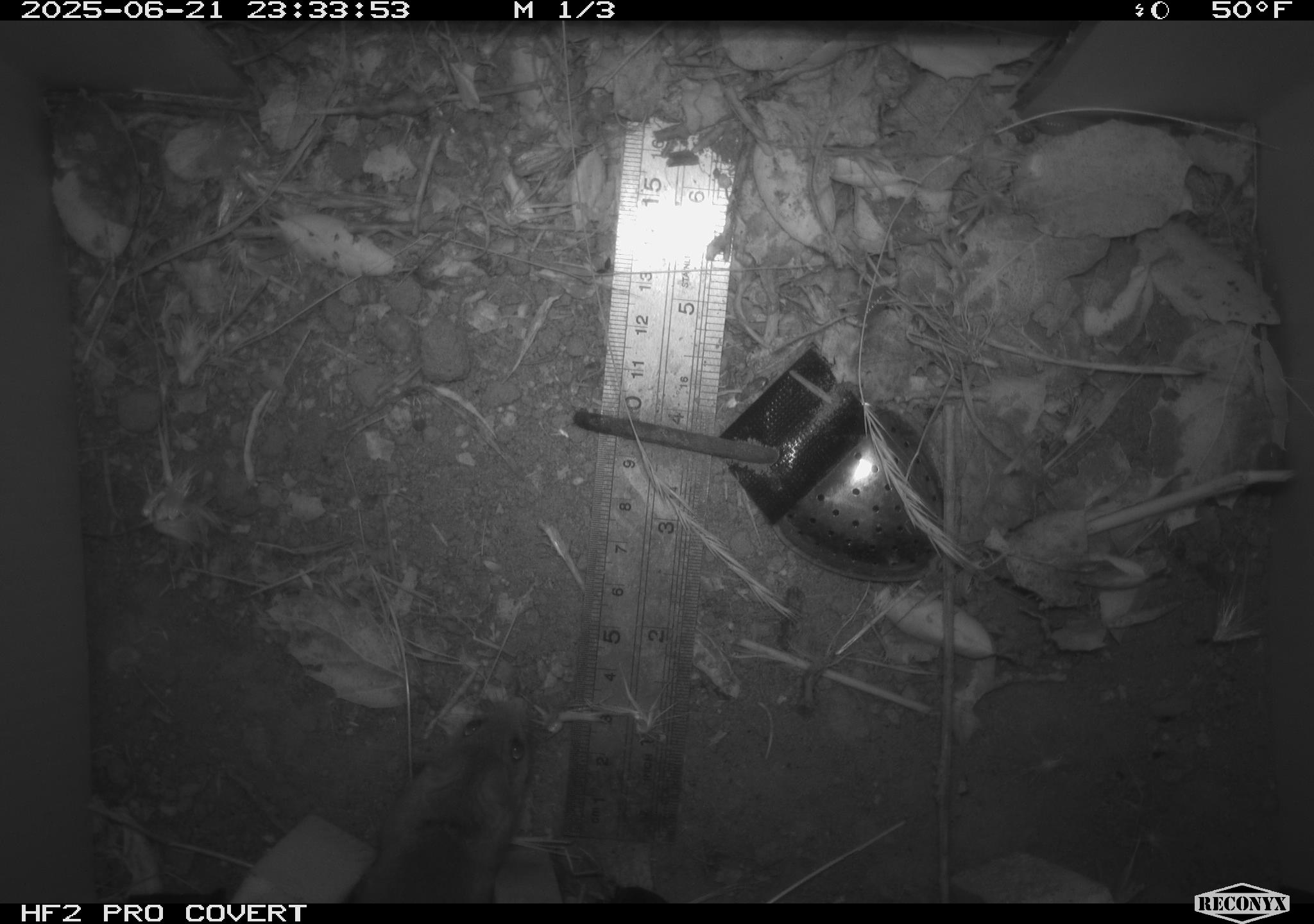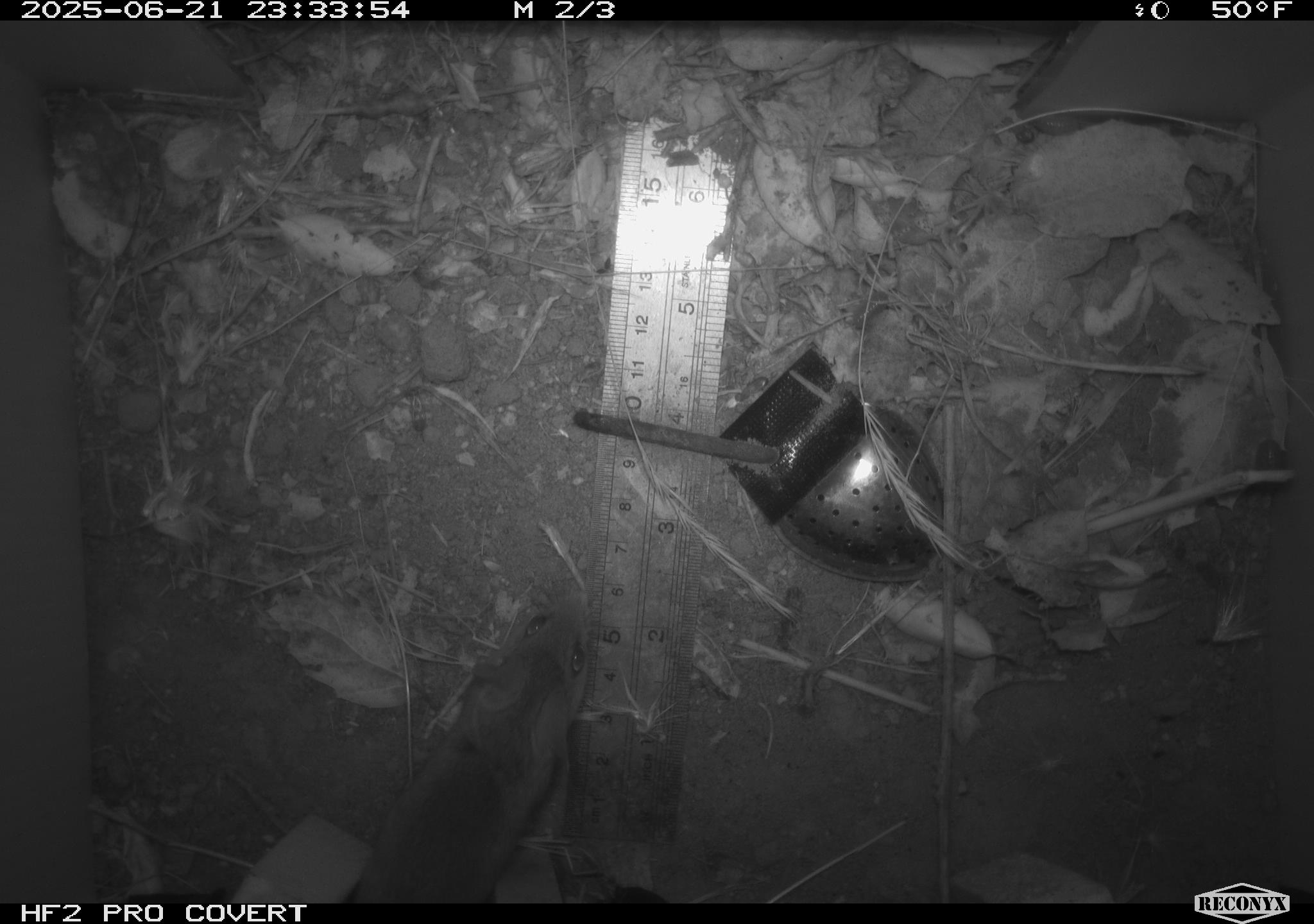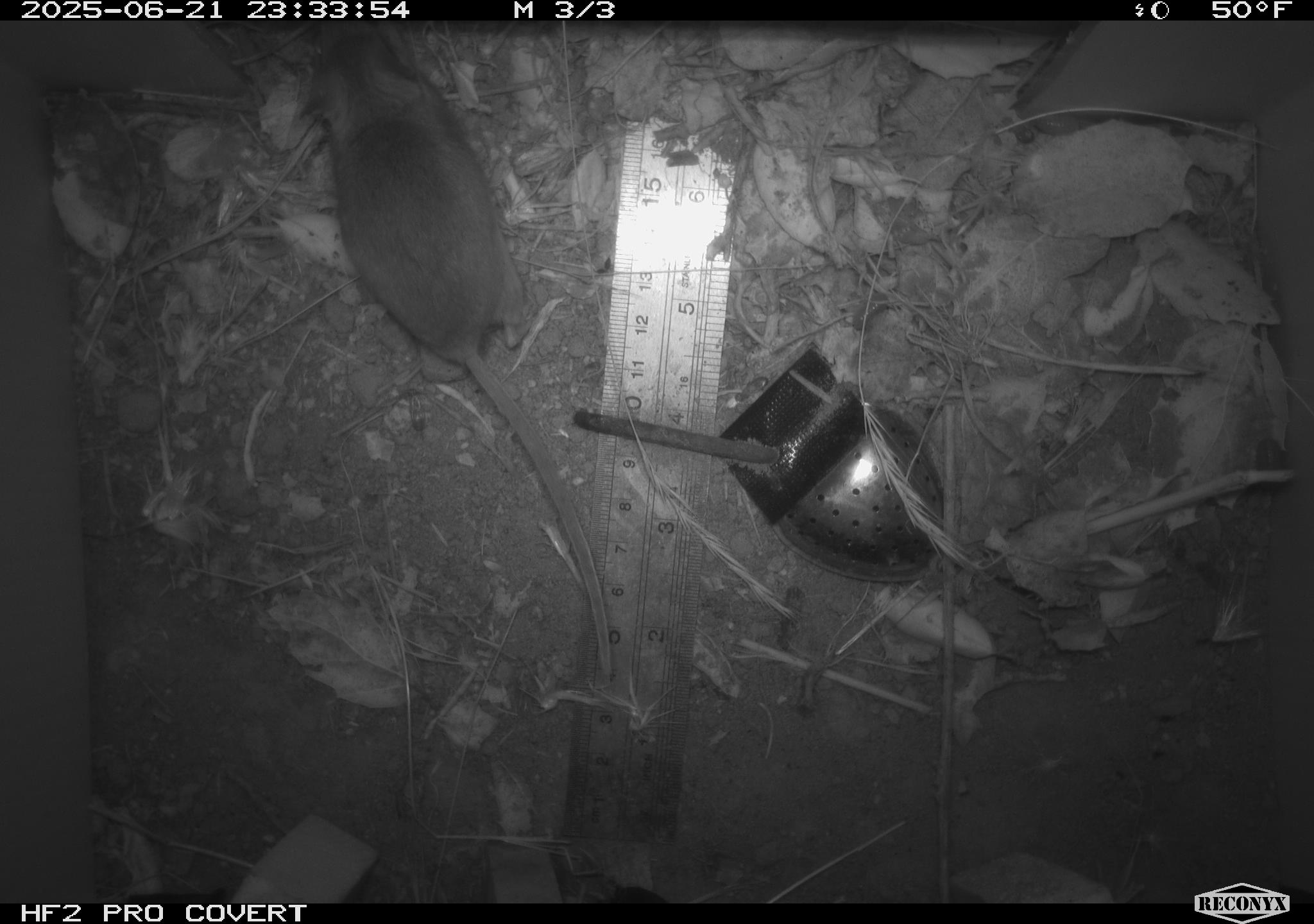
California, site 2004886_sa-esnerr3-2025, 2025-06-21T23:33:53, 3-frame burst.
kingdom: Animalia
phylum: Chordata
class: Mammalia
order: Rodentia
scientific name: Rodentia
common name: rodent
Rodent (Rodentia).